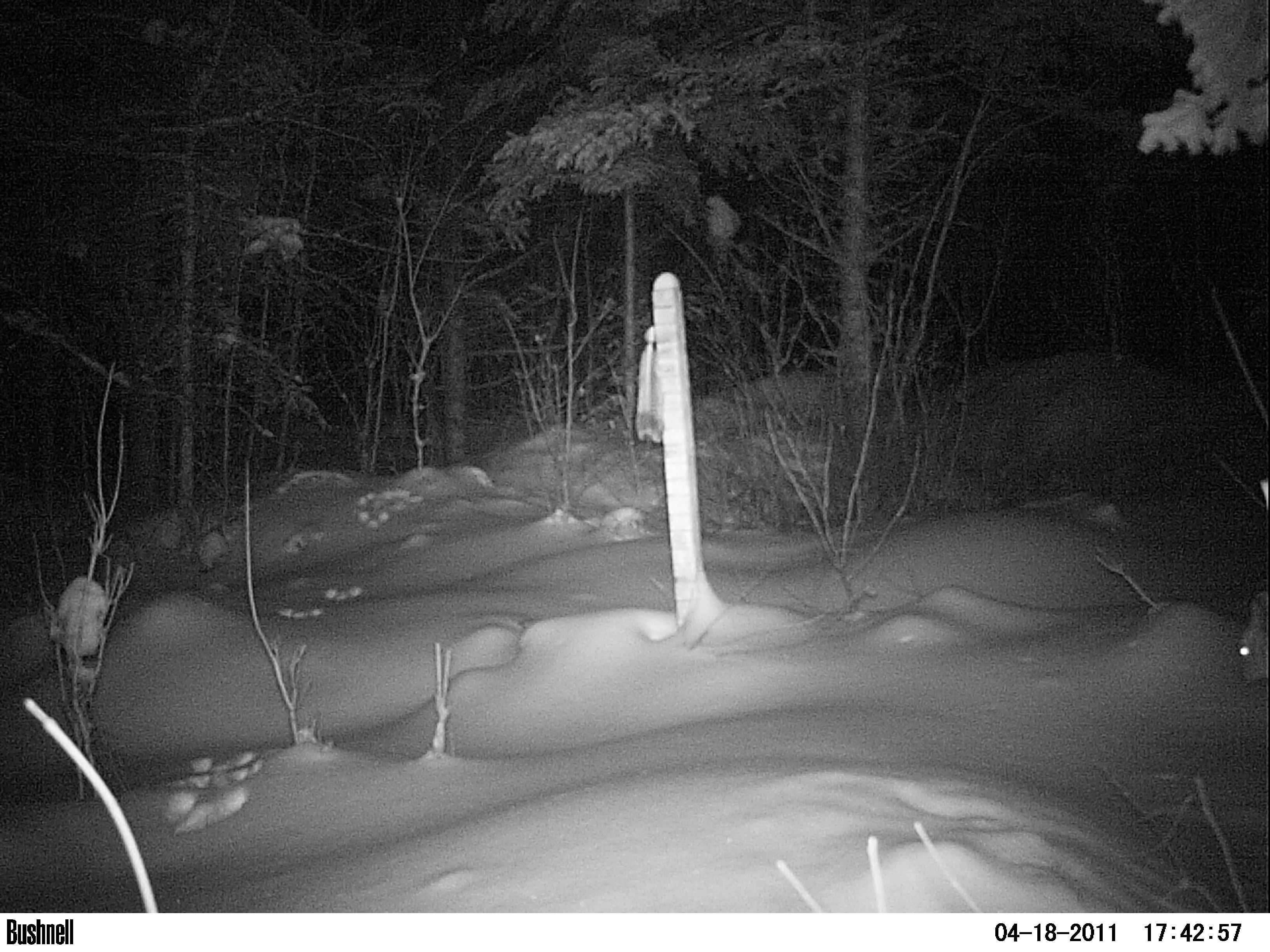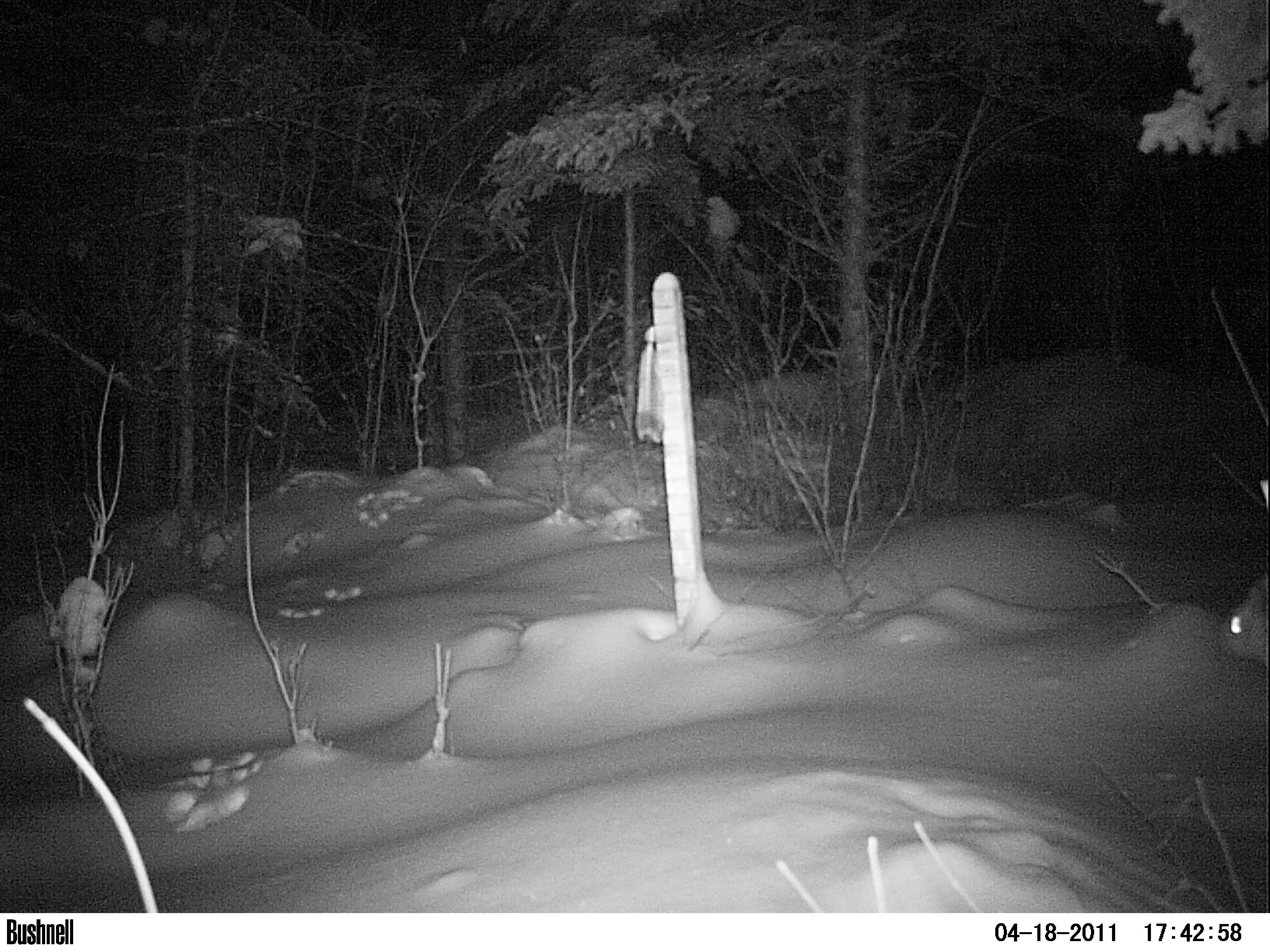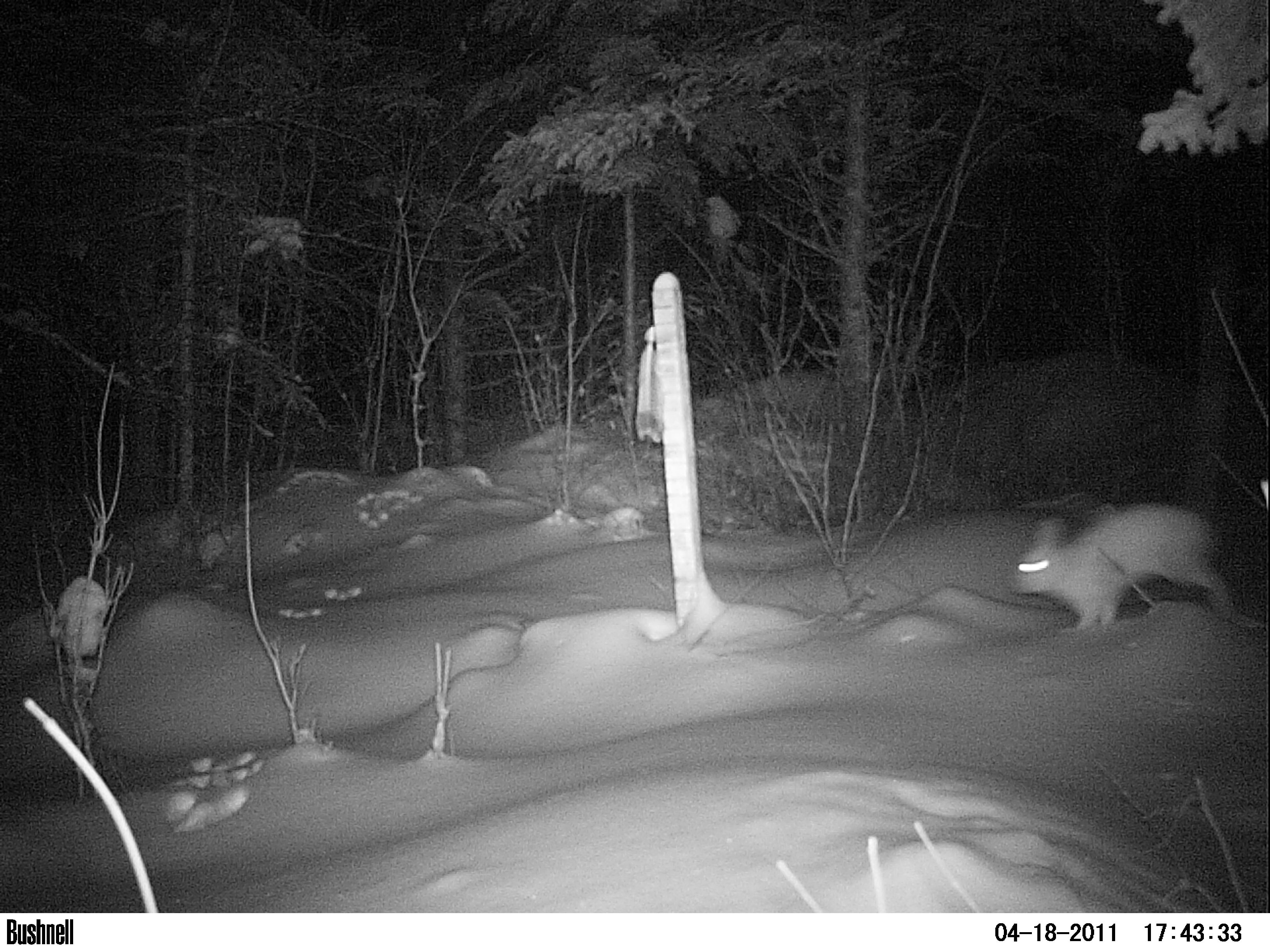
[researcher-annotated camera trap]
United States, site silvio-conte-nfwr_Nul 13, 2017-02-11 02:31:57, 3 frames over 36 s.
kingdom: Animalia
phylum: Chordata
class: Mammalia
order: Lagomorpha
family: Leporidae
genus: Lepus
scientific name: Lepus americanus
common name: snowshoe hare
Snowshoe hare (Lepus americanus).